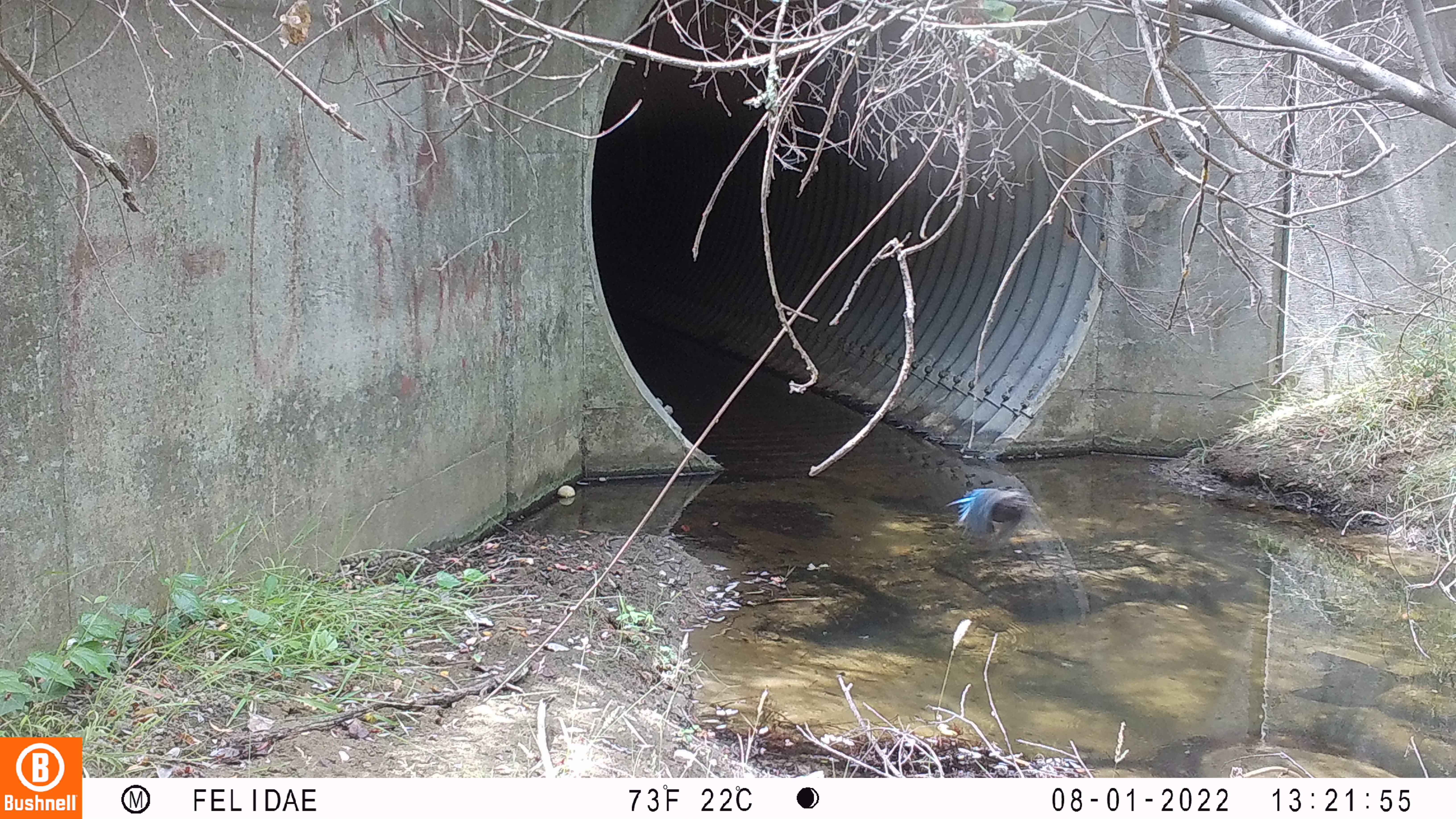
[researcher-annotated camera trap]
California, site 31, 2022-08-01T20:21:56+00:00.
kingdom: Animalia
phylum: Chordata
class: Aves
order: Passeriformes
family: Corvidae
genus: Cyanocitta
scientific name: Cyanocitta stelleri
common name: steller's jay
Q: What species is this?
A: Steller's jay (Cyanocitta stelleri).